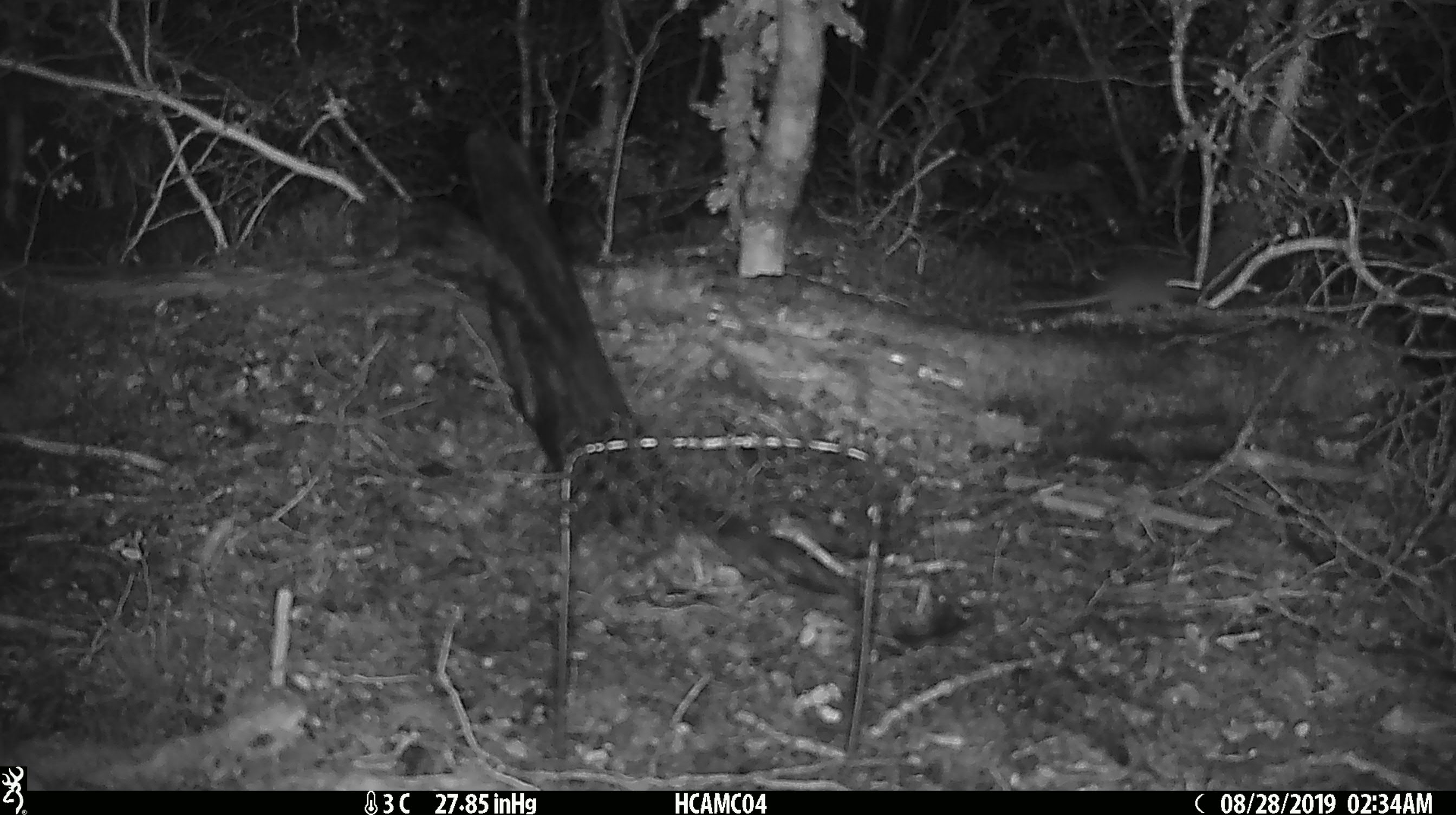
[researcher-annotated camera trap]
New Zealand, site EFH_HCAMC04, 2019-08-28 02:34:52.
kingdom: Animalia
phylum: Chordata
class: Mammalia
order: Rodentia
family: Muridae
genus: Mus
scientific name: Mus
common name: mouse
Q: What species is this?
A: Mouse (Mus).